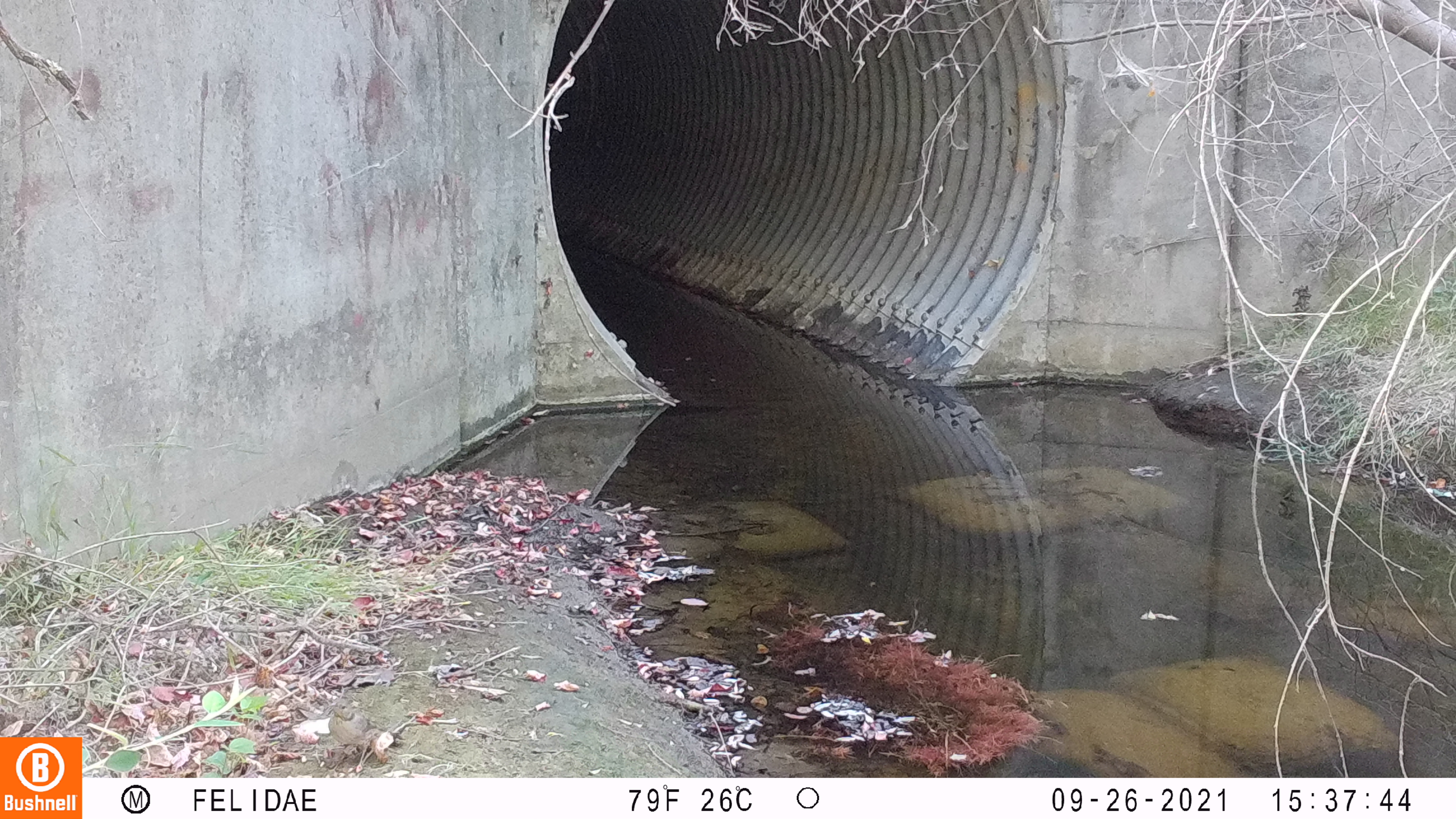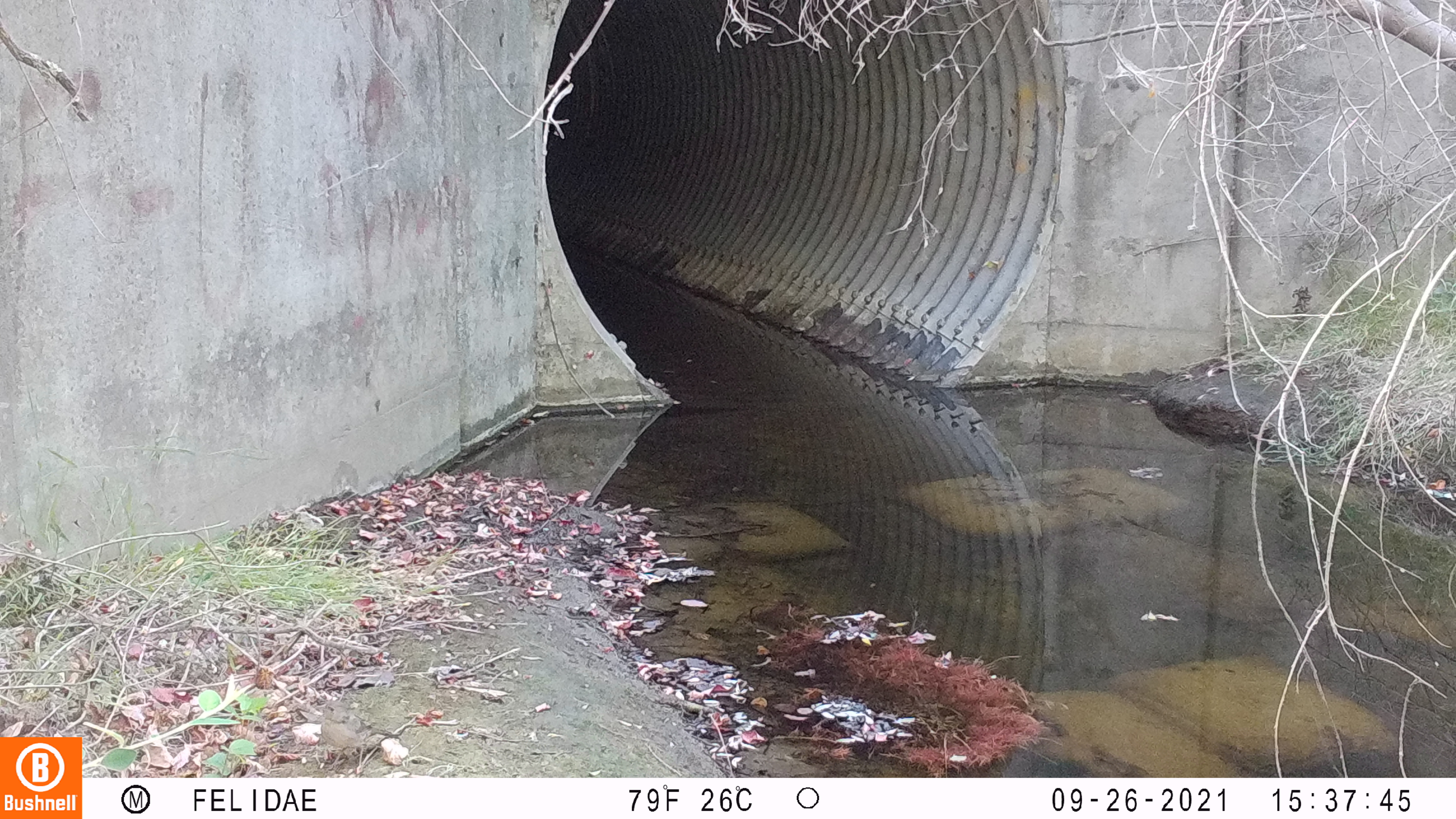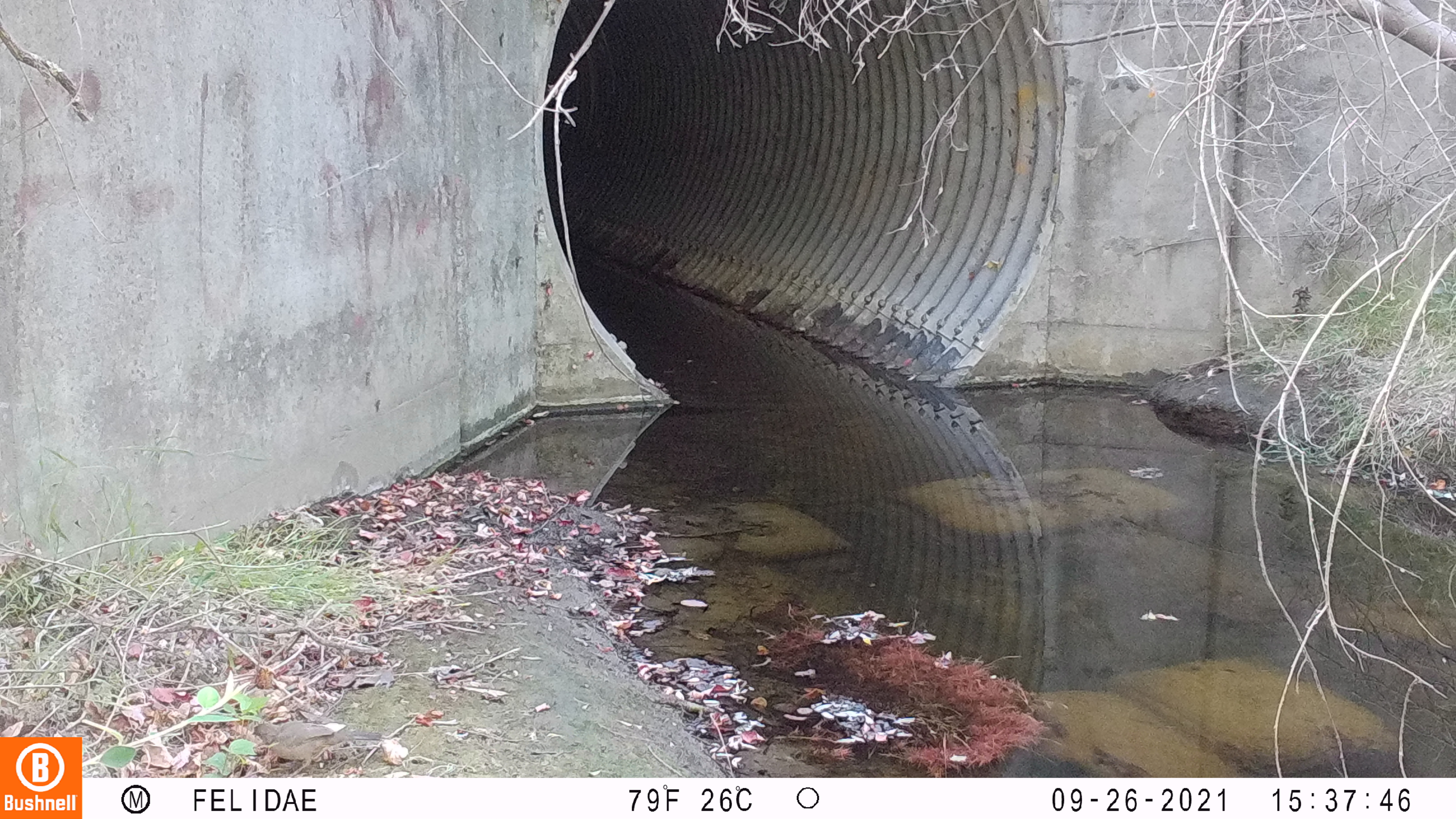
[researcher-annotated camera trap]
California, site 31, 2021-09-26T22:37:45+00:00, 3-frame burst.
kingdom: Animalia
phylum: Chordata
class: Aves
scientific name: Aves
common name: bird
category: unknown bird